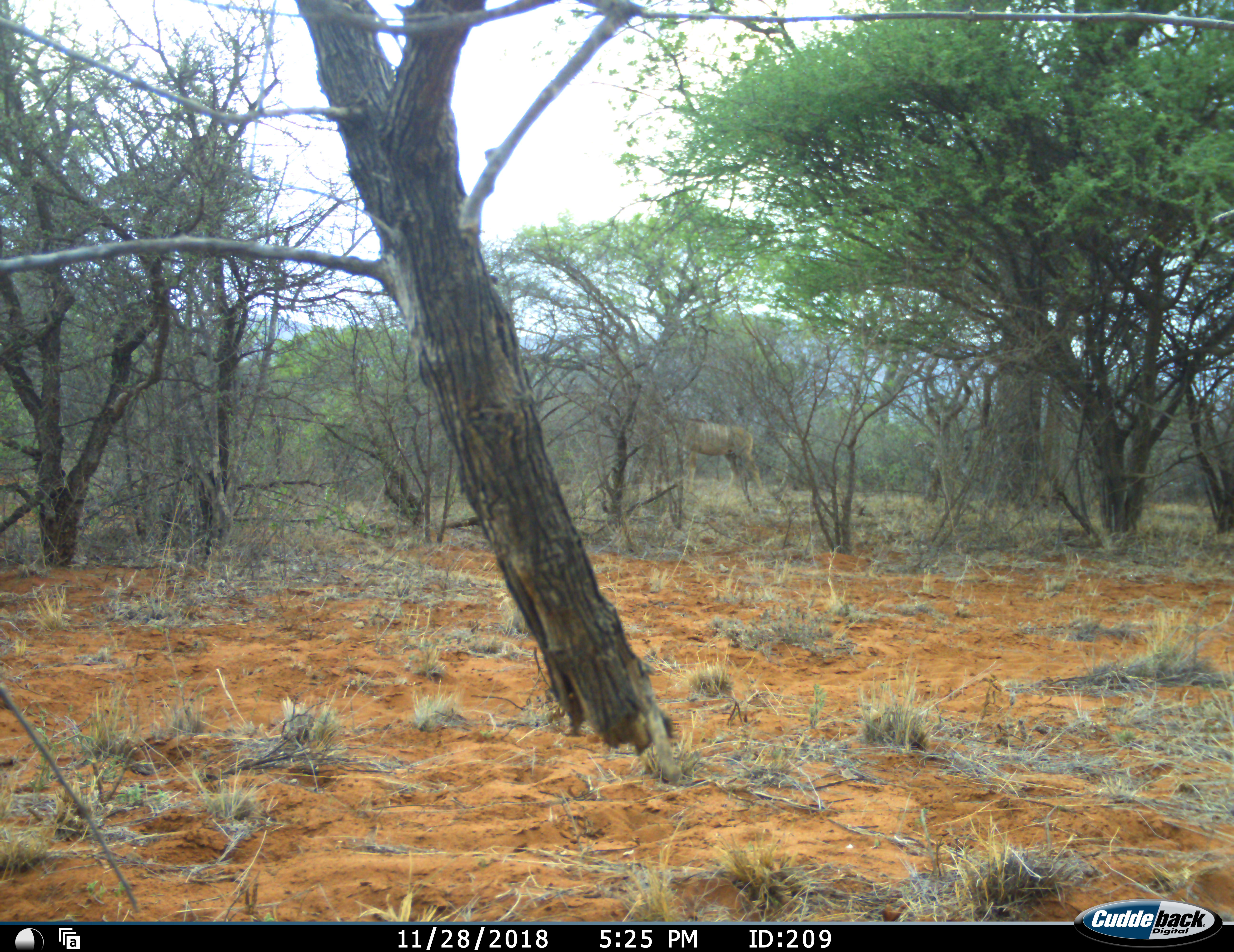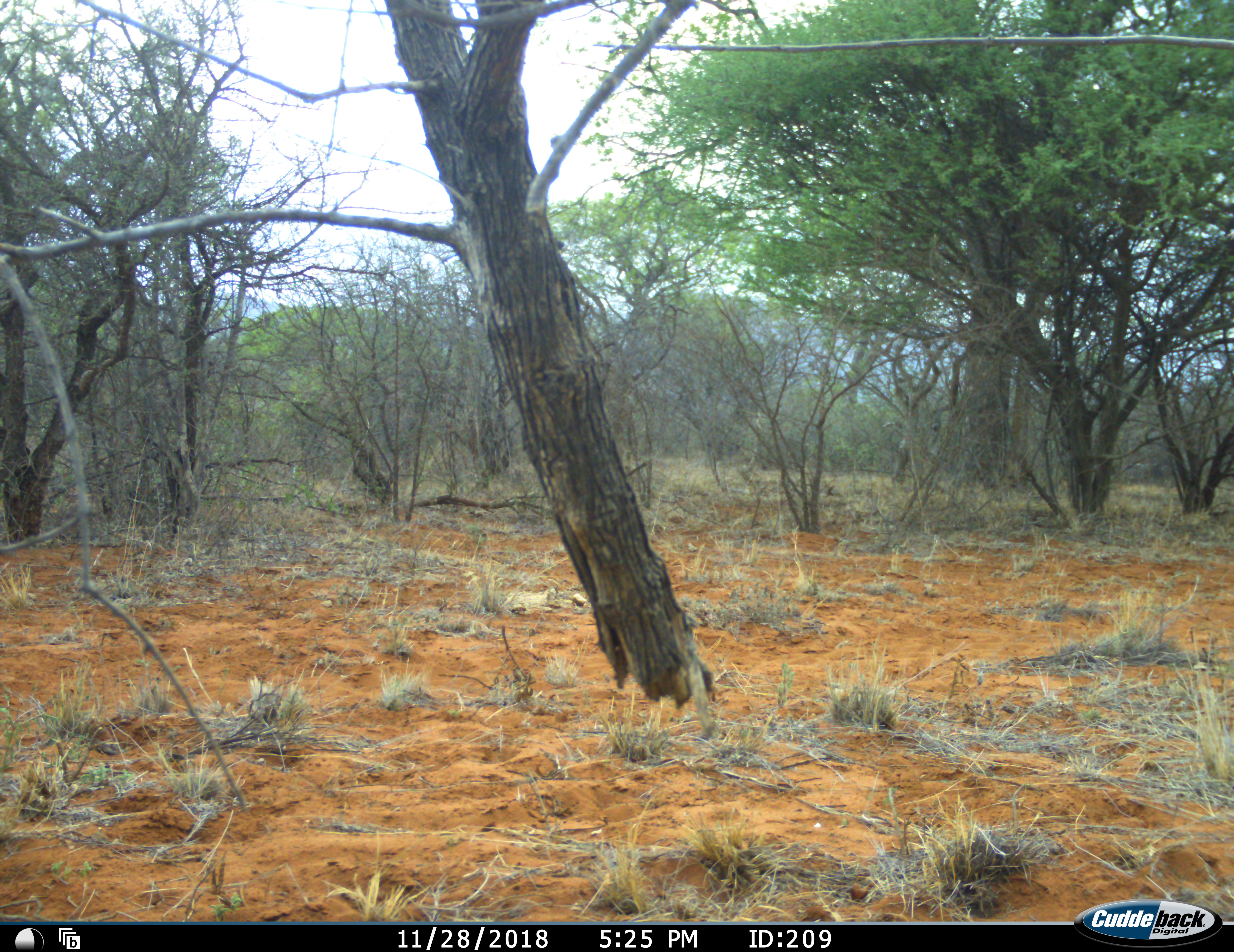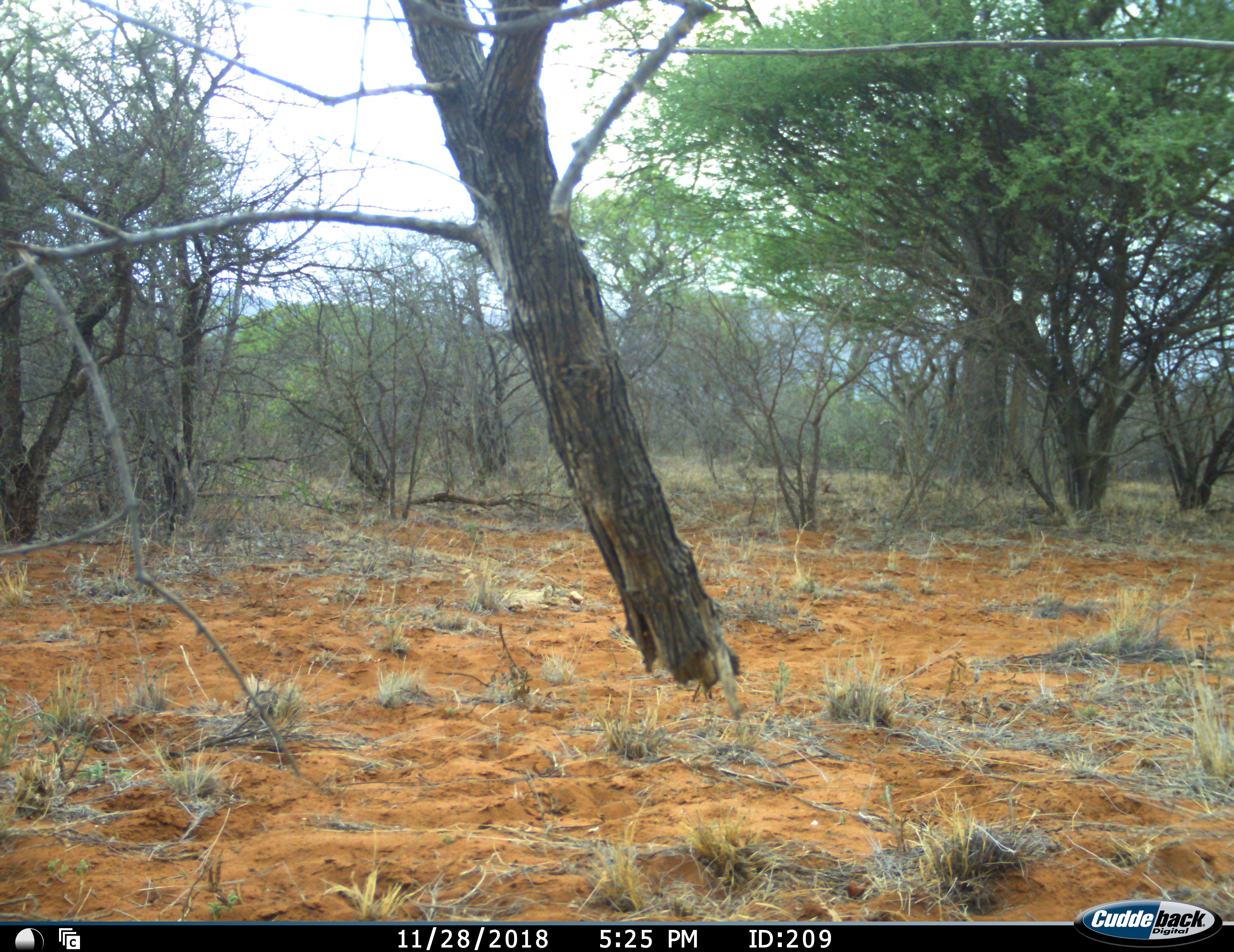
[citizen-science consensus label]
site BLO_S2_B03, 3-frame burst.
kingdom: Animalia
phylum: Chordata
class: Mammalia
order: Artiodactyla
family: Bovidae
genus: Tragelaphus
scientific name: Tragelaphus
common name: kudu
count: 1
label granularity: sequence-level